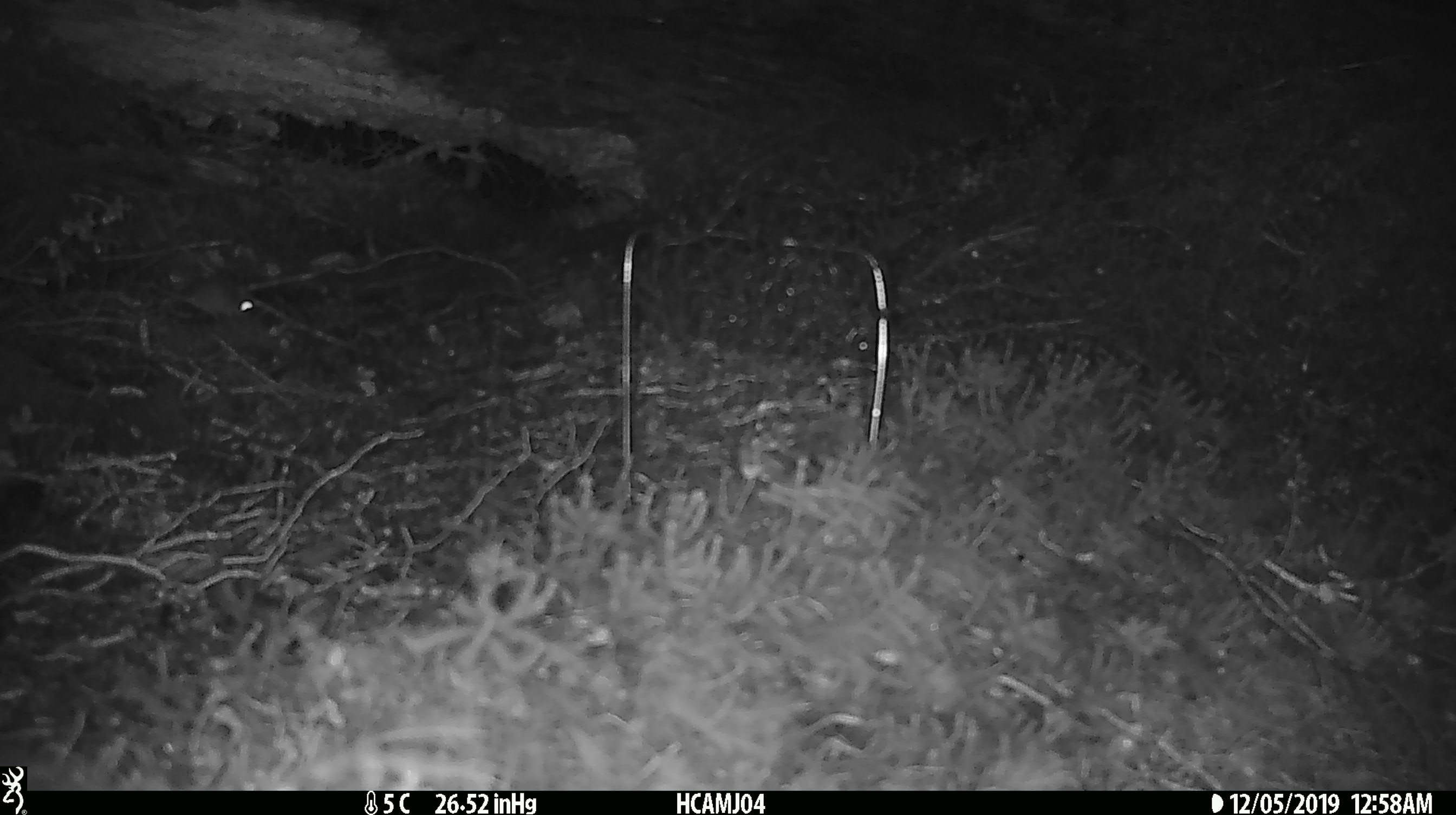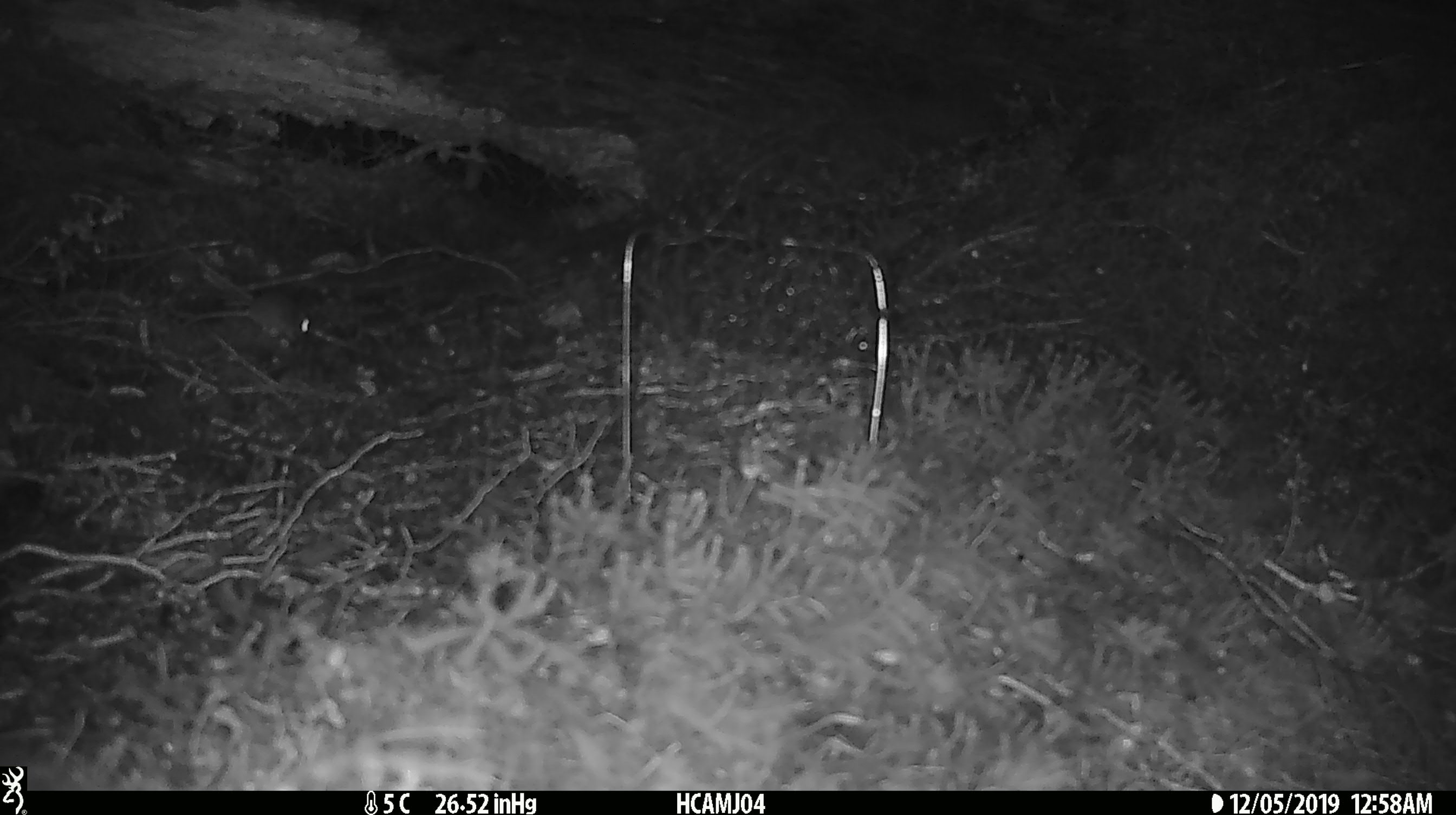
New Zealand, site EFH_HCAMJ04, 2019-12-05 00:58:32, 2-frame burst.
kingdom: Animalia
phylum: Chordata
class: Mammalia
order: Rodentia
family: Muridae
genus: Mus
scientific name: Mus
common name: mouse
Mouse (Mus).